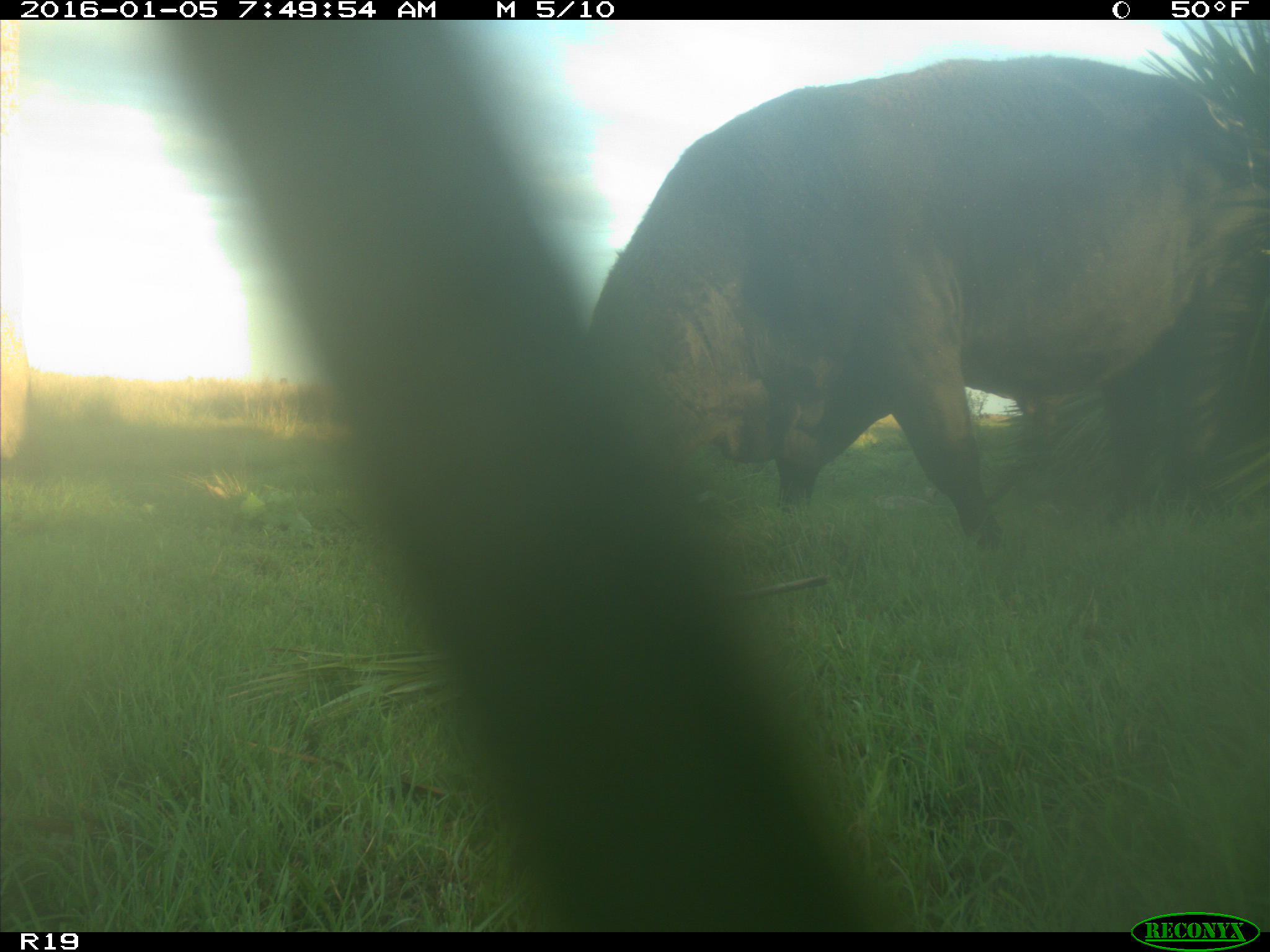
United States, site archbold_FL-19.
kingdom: Animalia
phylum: Chordata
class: Mammalia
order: Artiodactyla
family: Bovidae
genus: Bos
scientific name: Bos taurus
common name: domestic cow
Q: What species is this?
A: Bos taurus (domestic cow).